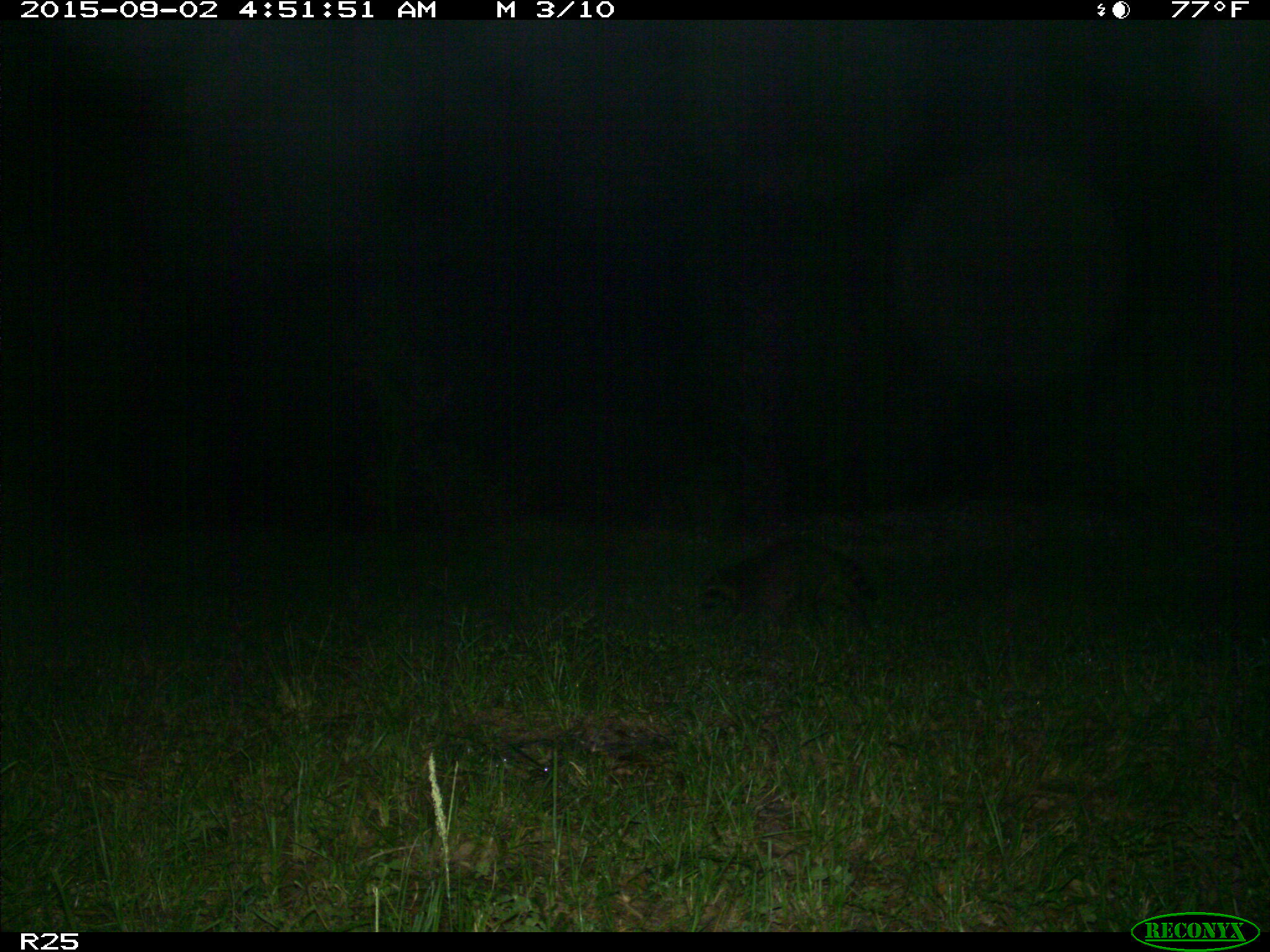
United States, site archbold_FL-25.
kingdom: Animalia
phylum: Chordata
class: Mammalia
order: Carnivora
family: Procyonidae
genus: Procyon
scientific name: Procyon lotor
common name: common raccoon